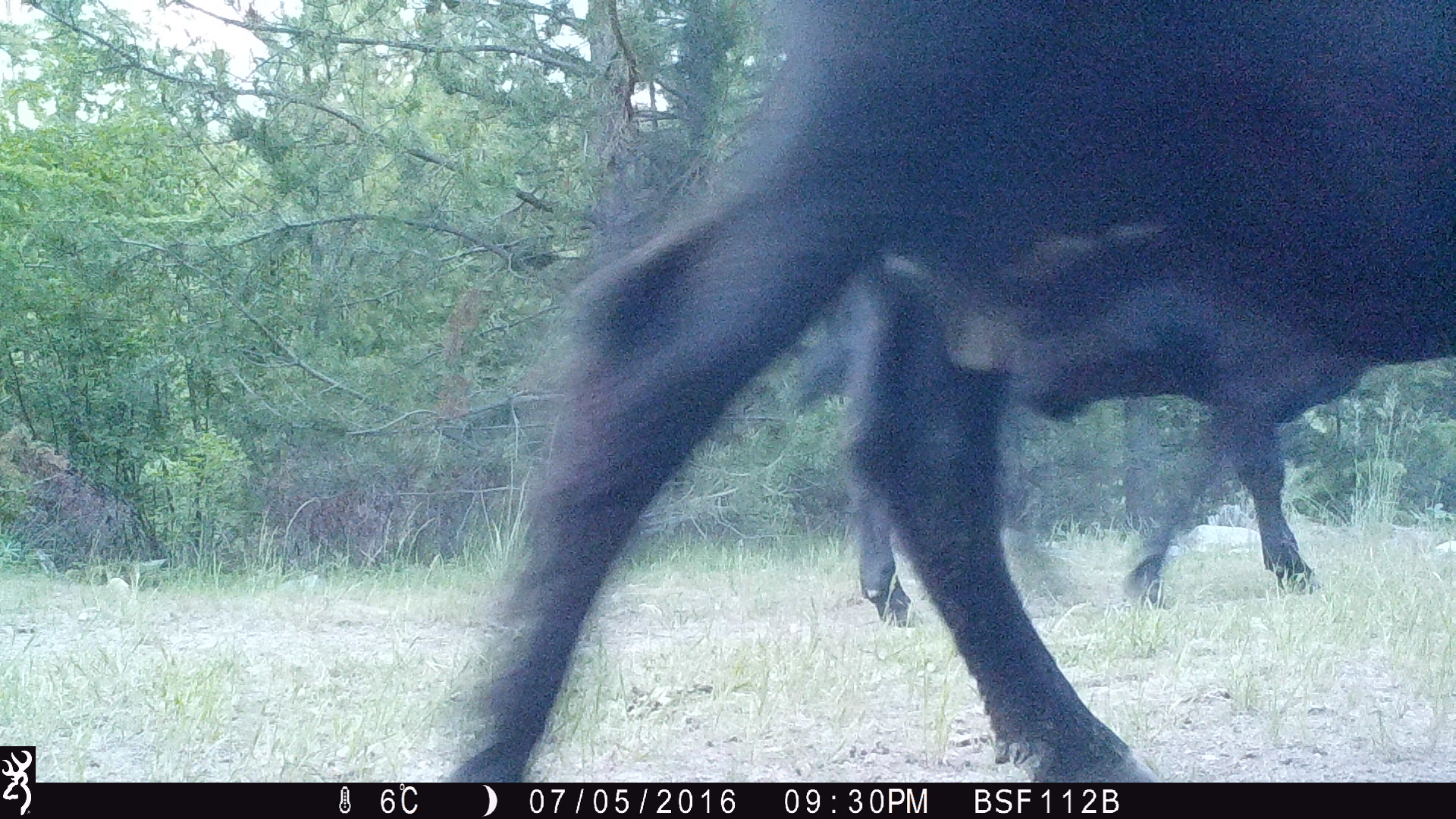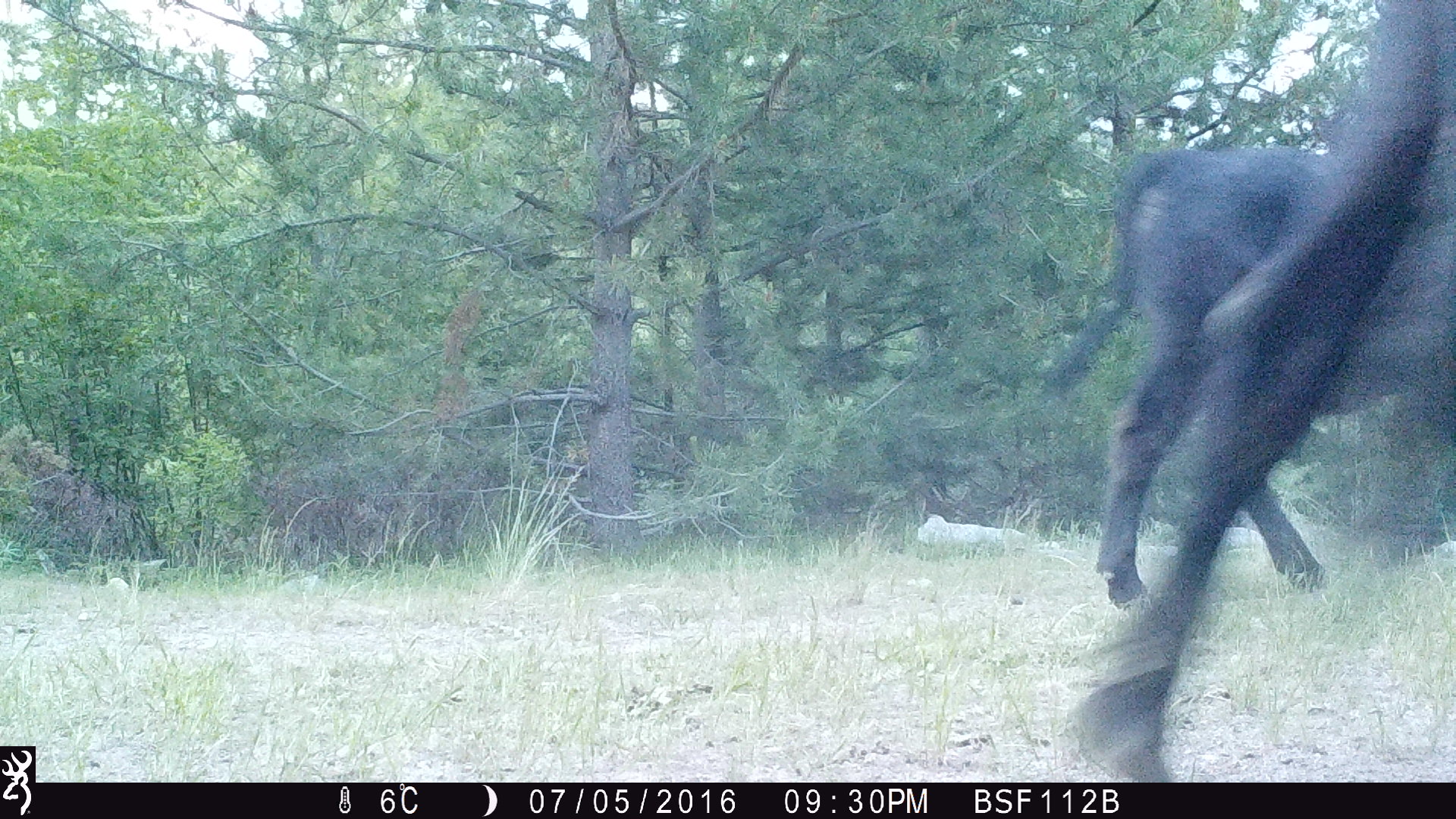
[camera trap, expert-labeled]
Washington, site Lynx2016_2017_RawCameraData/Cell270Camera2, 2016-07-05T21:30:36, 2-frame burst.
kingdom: Animalia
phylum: Chordata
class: Mammalia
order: Artiodactyla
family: Bovidae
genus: Bos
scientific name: Bos taurus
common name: domestic cattle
Domestic cattle (Bos taurus). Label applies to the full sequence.